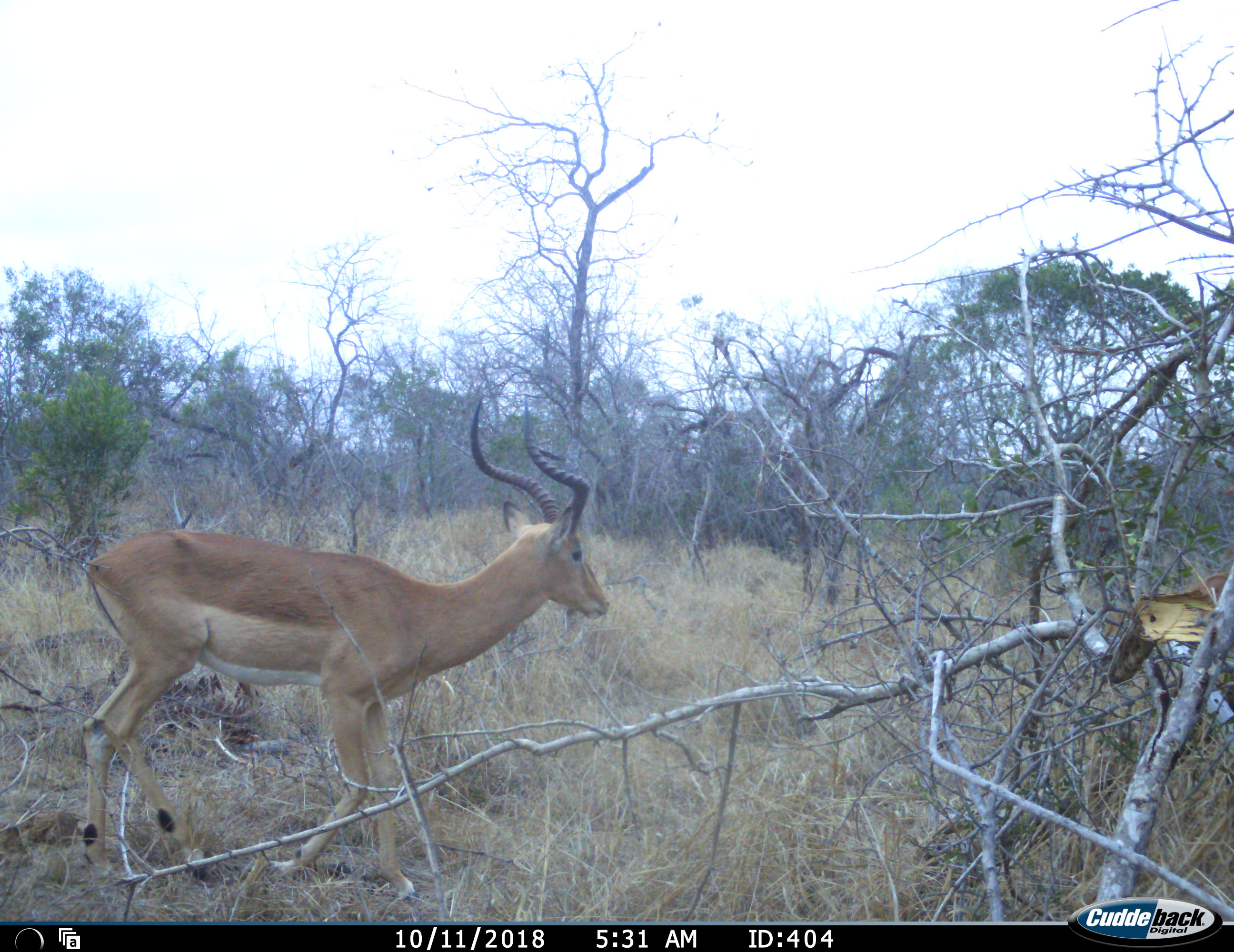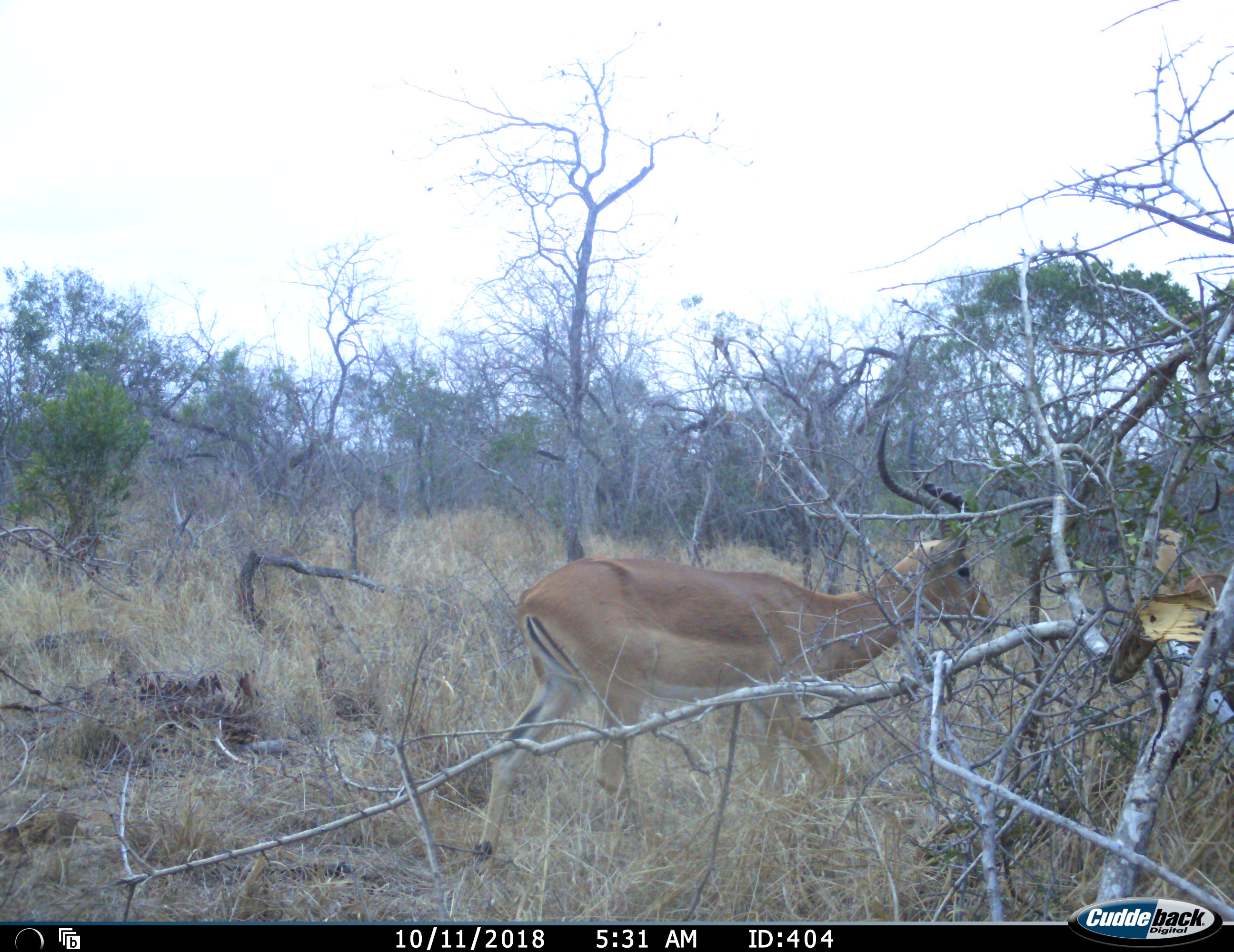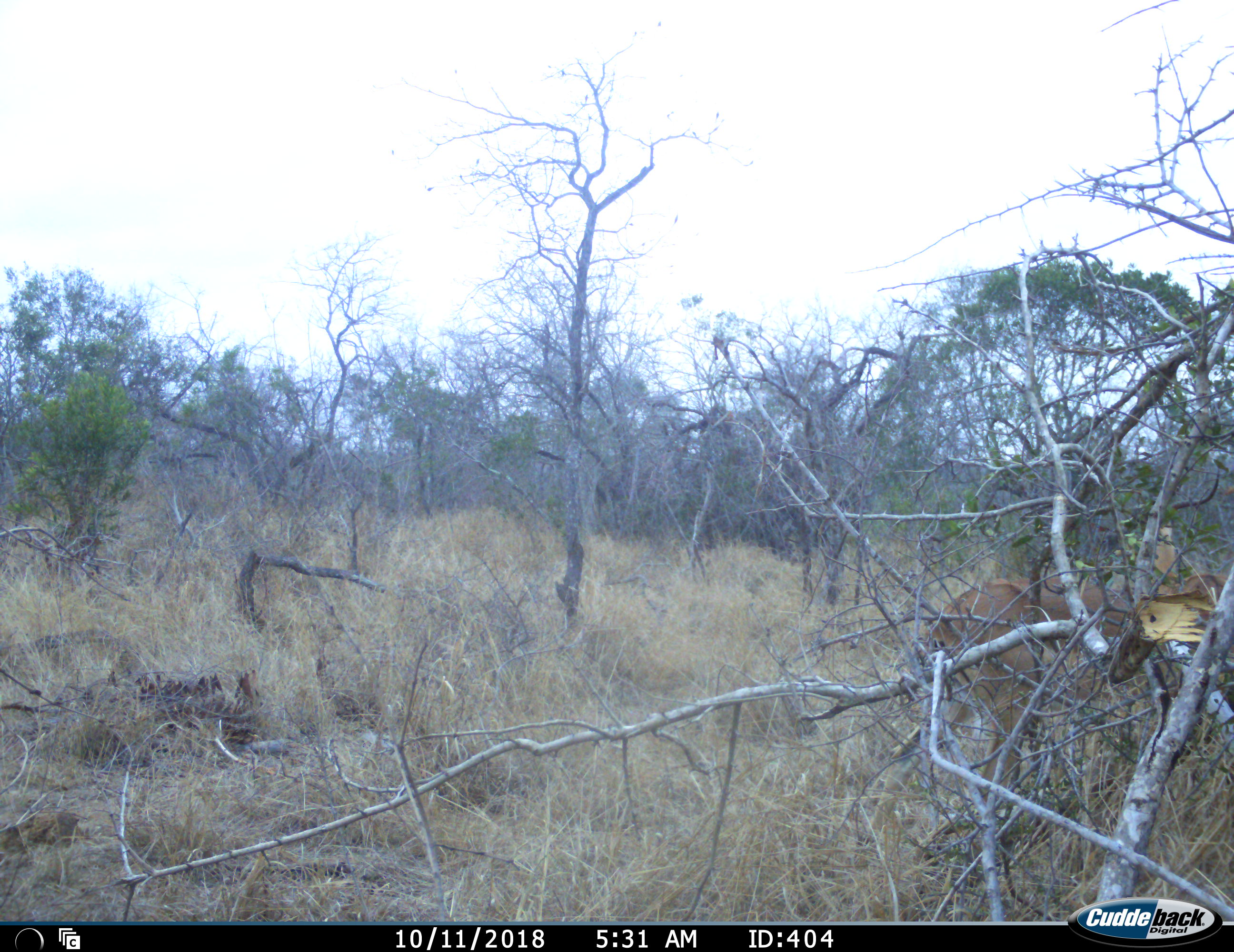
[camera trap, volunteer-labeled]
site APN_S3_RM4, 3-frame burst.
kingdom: Animalia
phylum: Chordata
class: Mammalia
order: Artiodactyla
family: Bovidae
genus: Aepyceros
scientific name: Aepyceros melampus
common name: impala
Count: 2.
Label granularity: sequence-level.